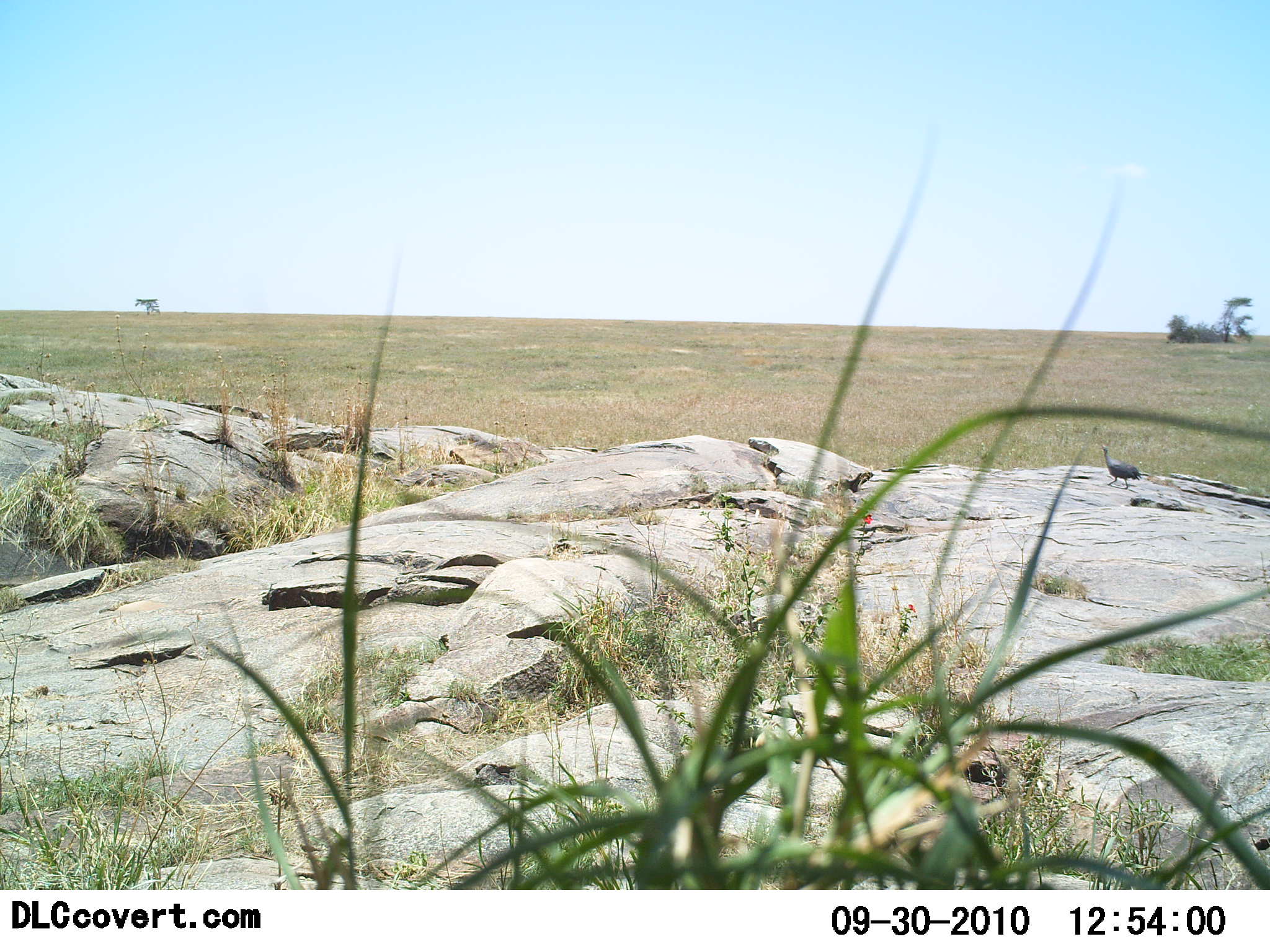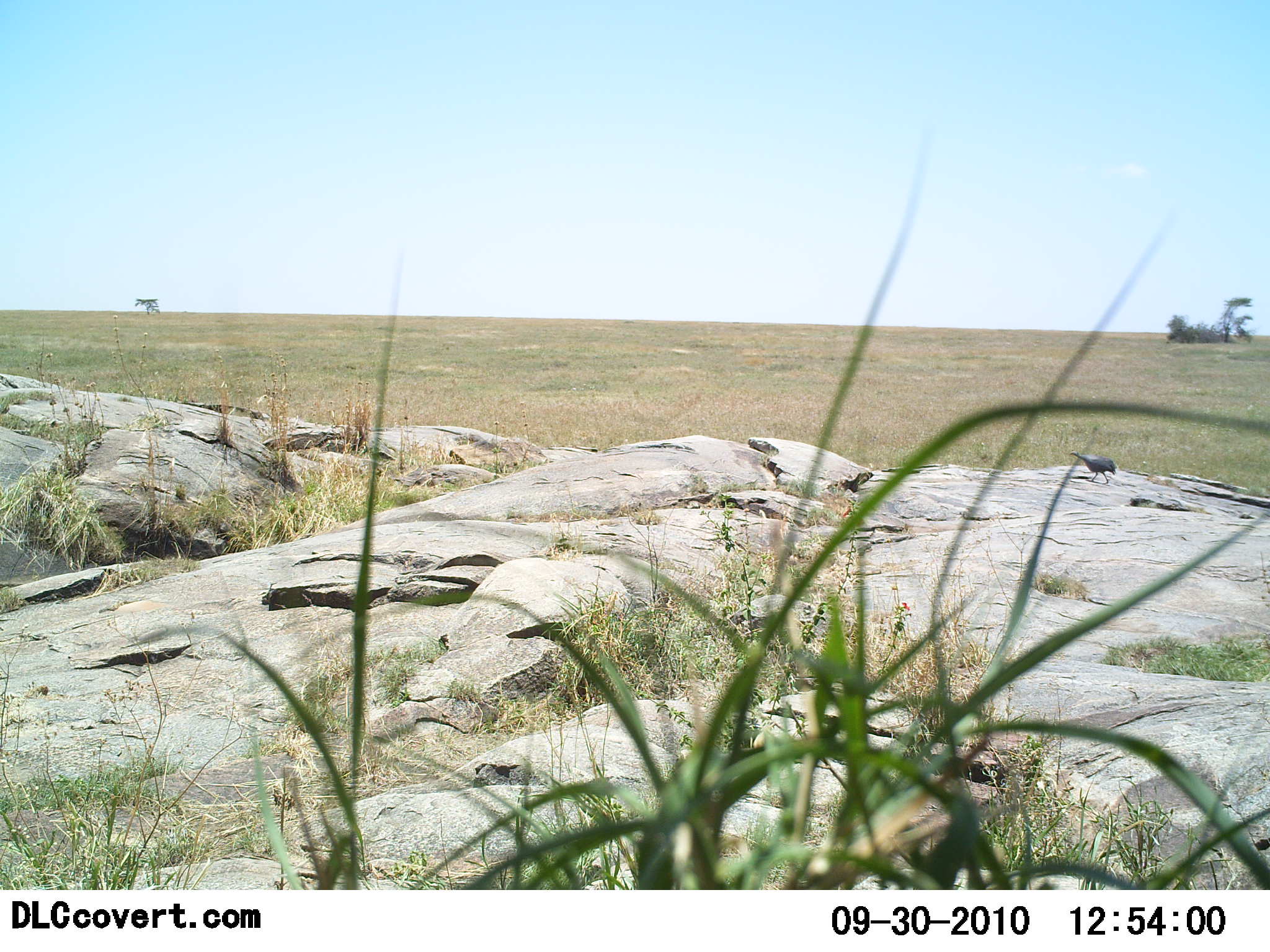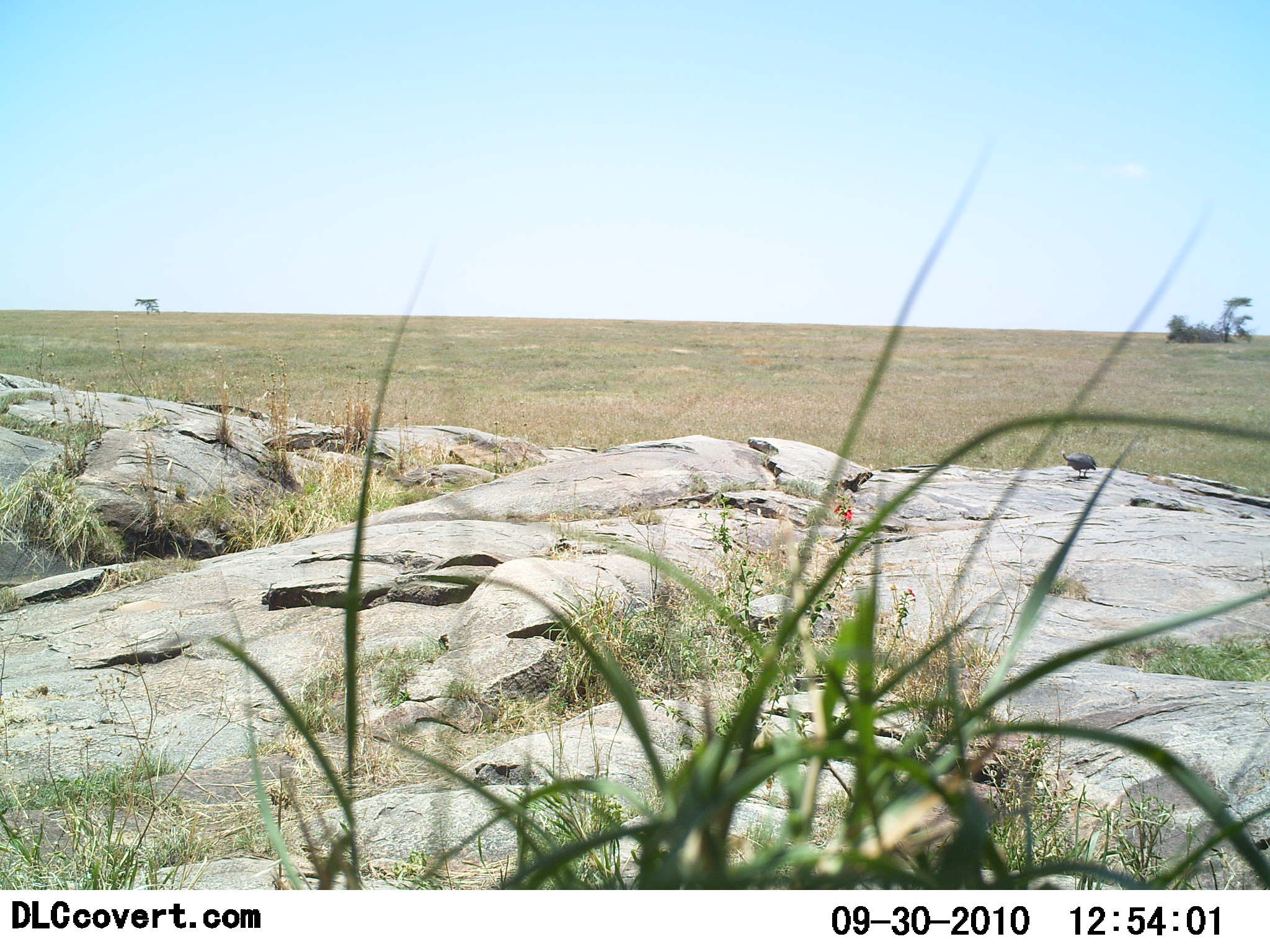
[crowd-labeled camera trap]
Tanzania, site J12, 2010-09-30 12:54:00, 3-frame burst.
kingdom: Animalia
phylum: Chordata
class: Aves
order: Galliformes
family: Numididae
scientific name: Numididae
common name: guinea fowl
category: guineafowl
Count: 1.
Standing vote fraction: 0%.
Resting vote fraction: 0%.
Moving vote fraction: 100%.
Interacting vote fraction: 0%.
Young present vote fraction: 0%.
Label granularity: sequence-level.